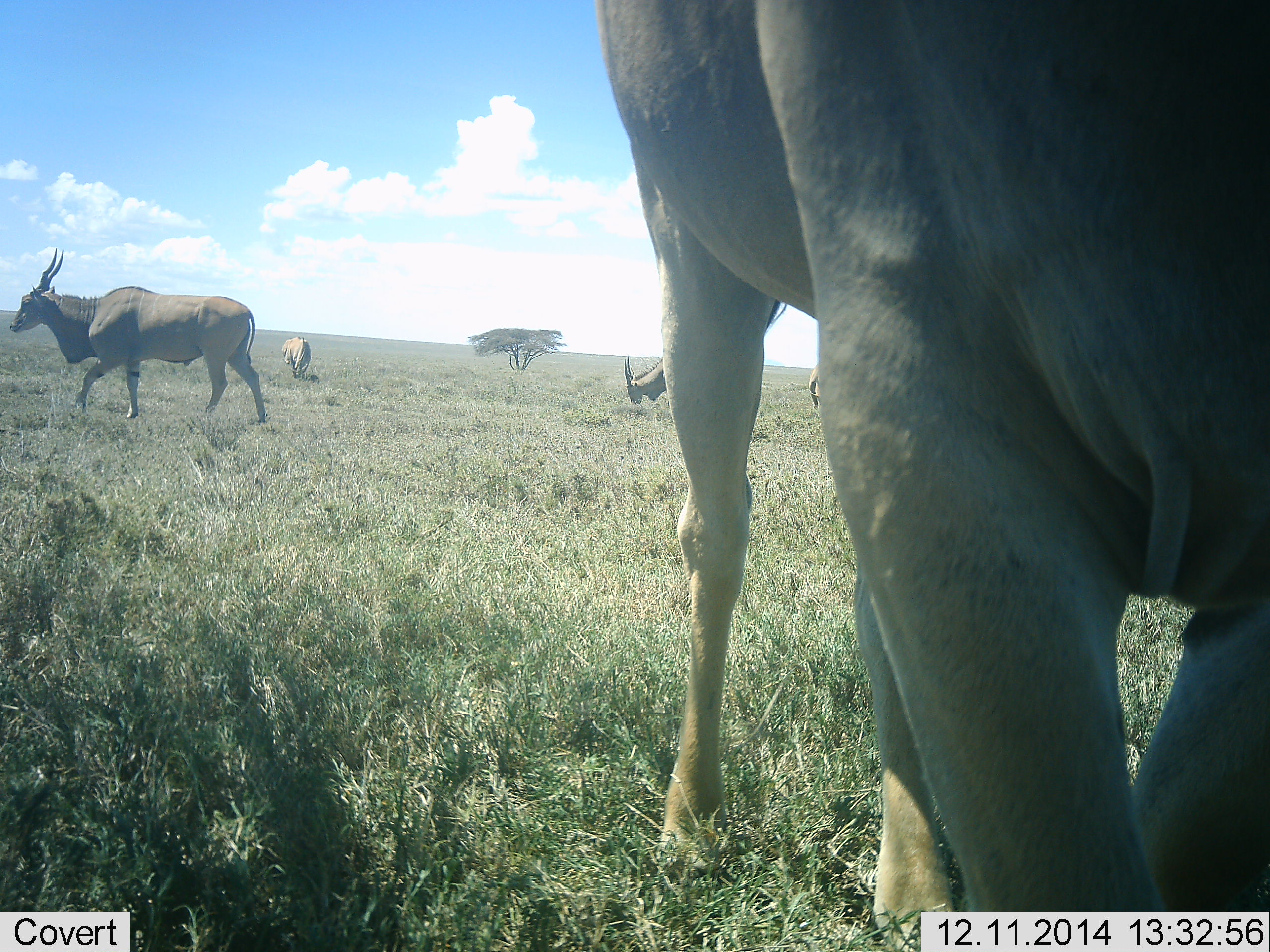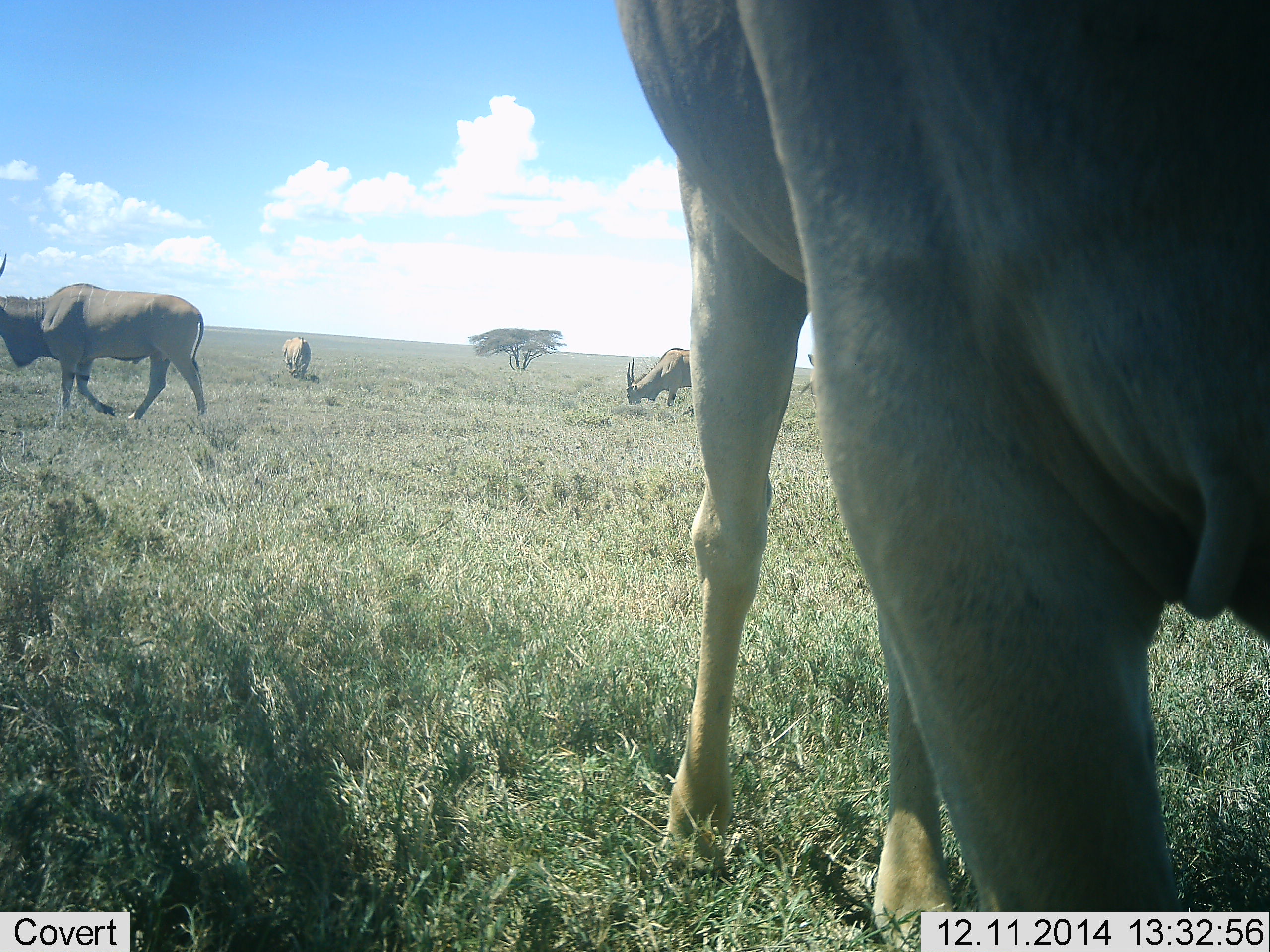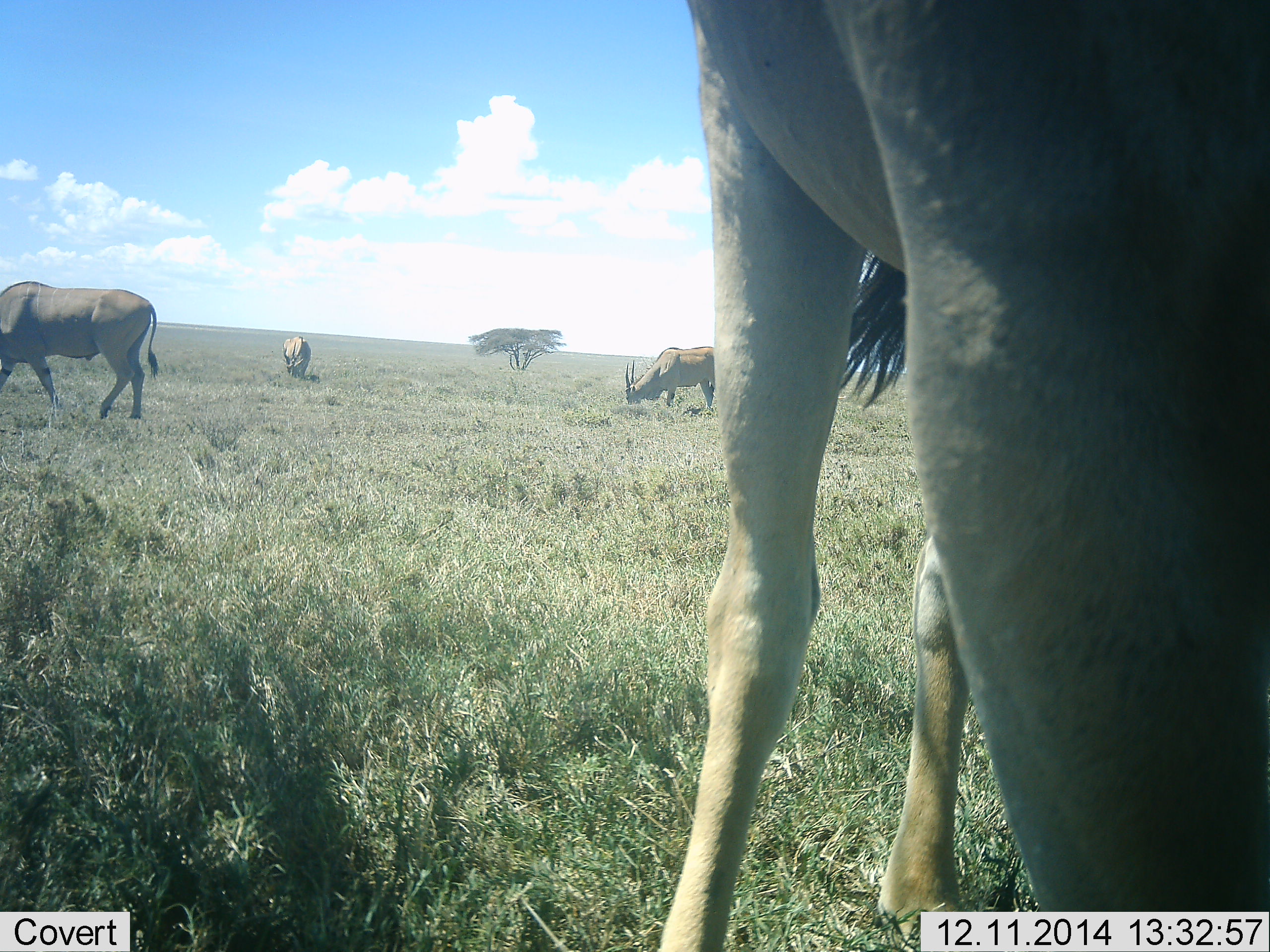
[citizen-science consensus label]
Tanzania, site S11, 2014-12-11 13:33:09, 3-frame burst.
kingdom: Animalia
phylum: Chordata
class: Mammalia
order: Artiodactyla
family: Bovidae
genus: Tragelaphus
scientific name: Tragelaphus oryx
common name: eland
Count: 5.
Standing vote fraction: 60%.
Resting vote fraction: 0%.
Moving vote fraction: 50%.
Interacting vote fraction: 10%.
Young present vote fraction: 0%.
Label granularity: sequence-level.